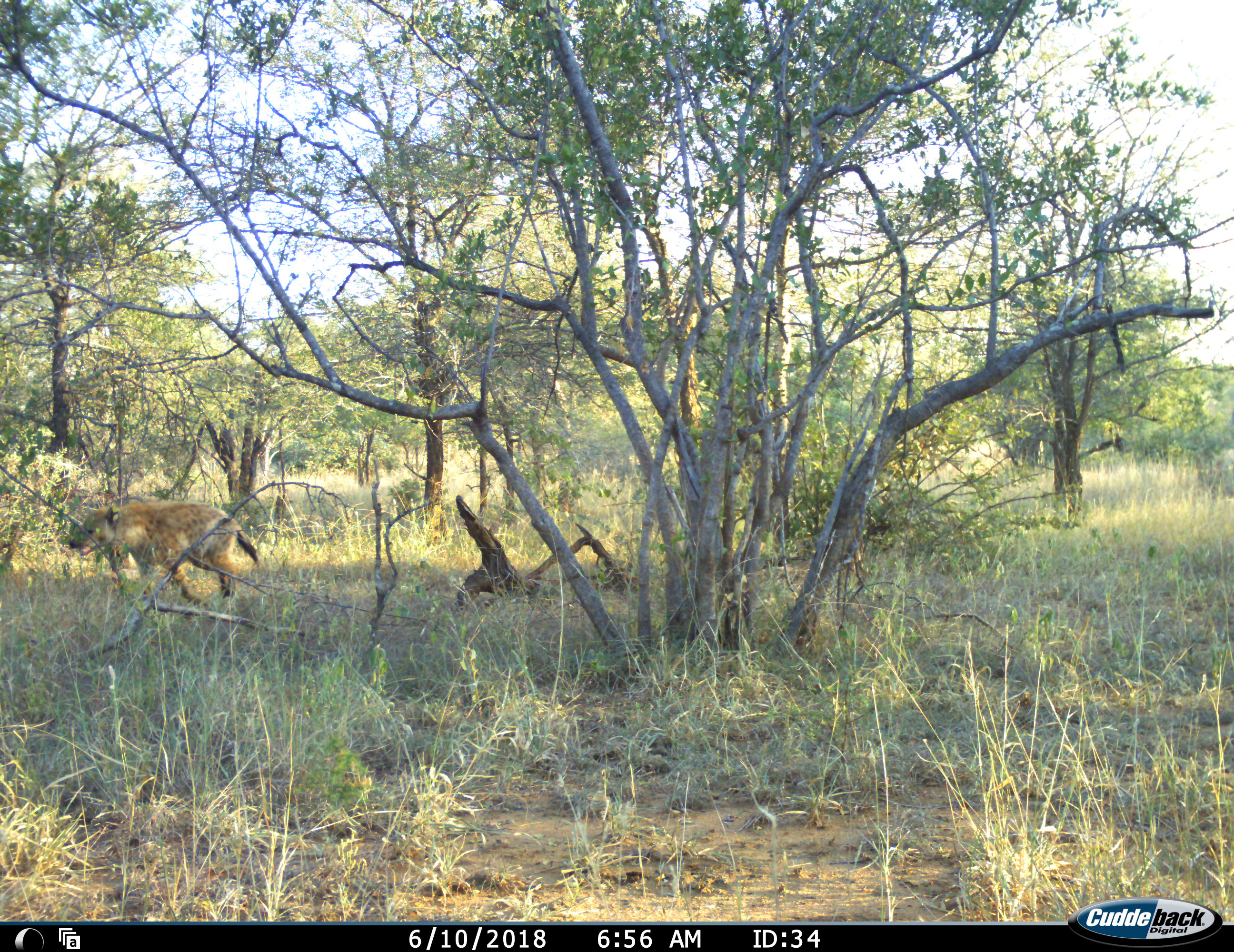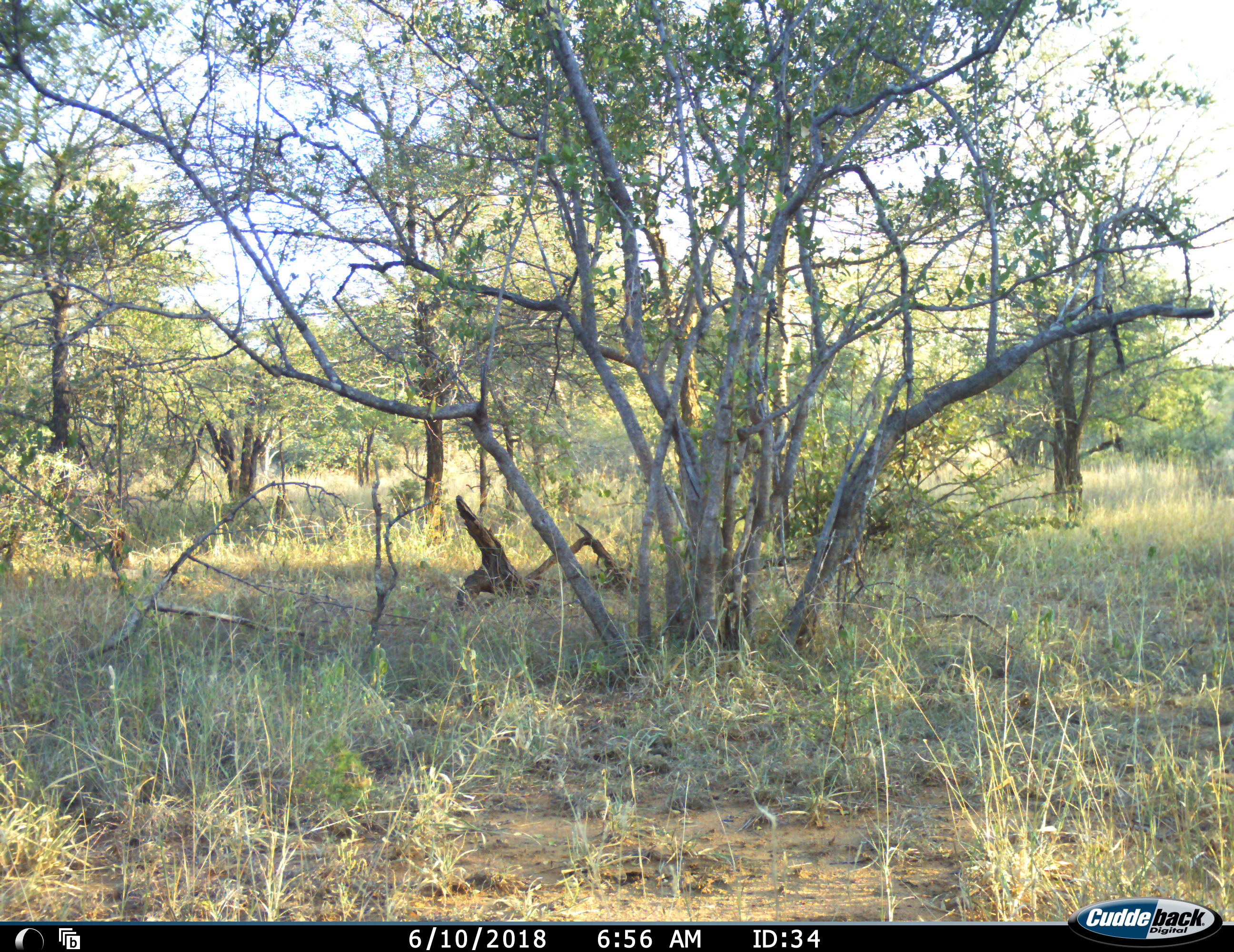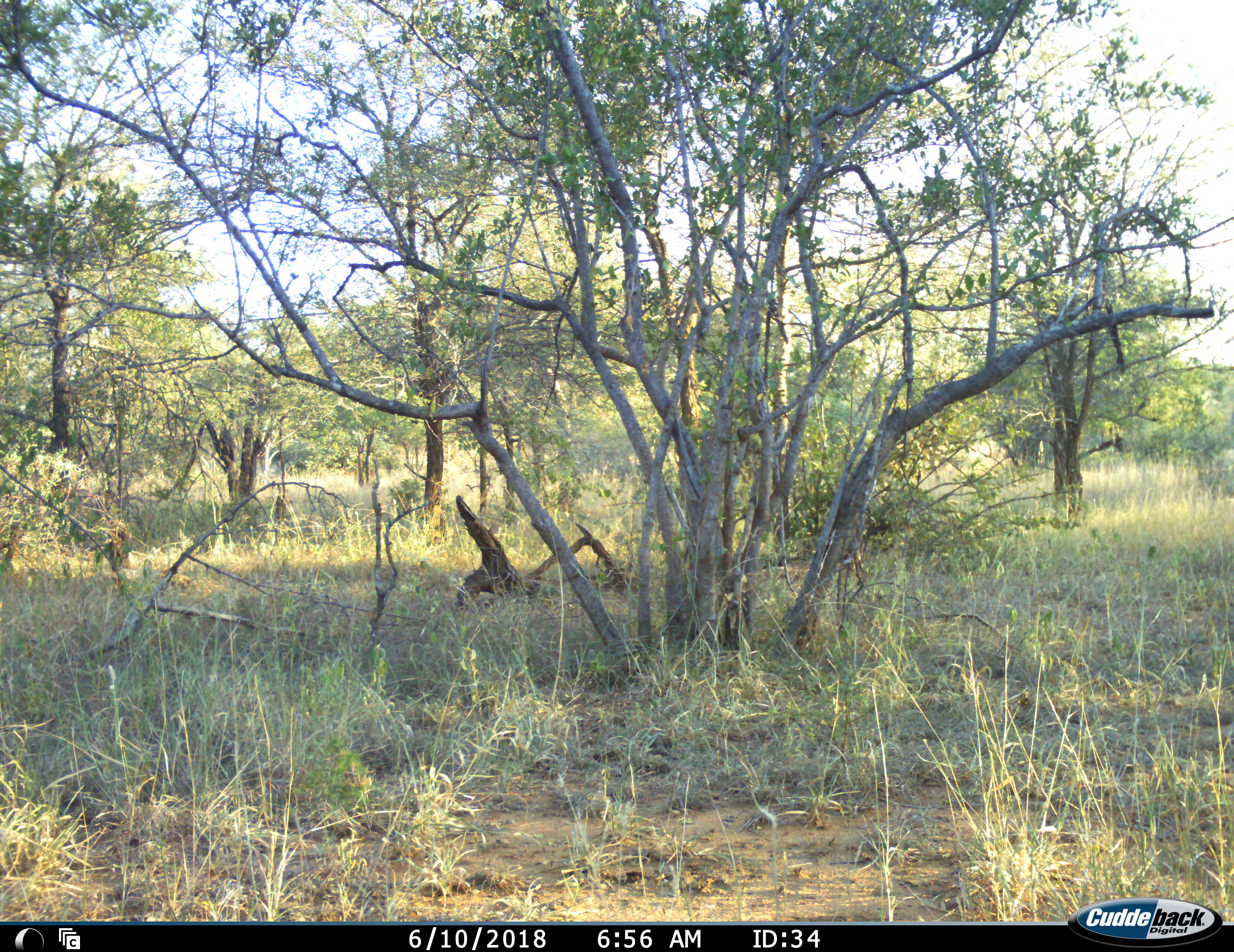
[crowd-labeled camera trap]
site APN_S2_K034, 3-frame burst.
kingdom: Animalia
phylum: Chordata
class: Mammalia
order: Carnivora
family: Hyaenidae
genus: Crocuta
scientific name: Crocuta crocuta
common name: spotted hyena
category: hyenaspotted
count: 1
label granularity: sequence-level